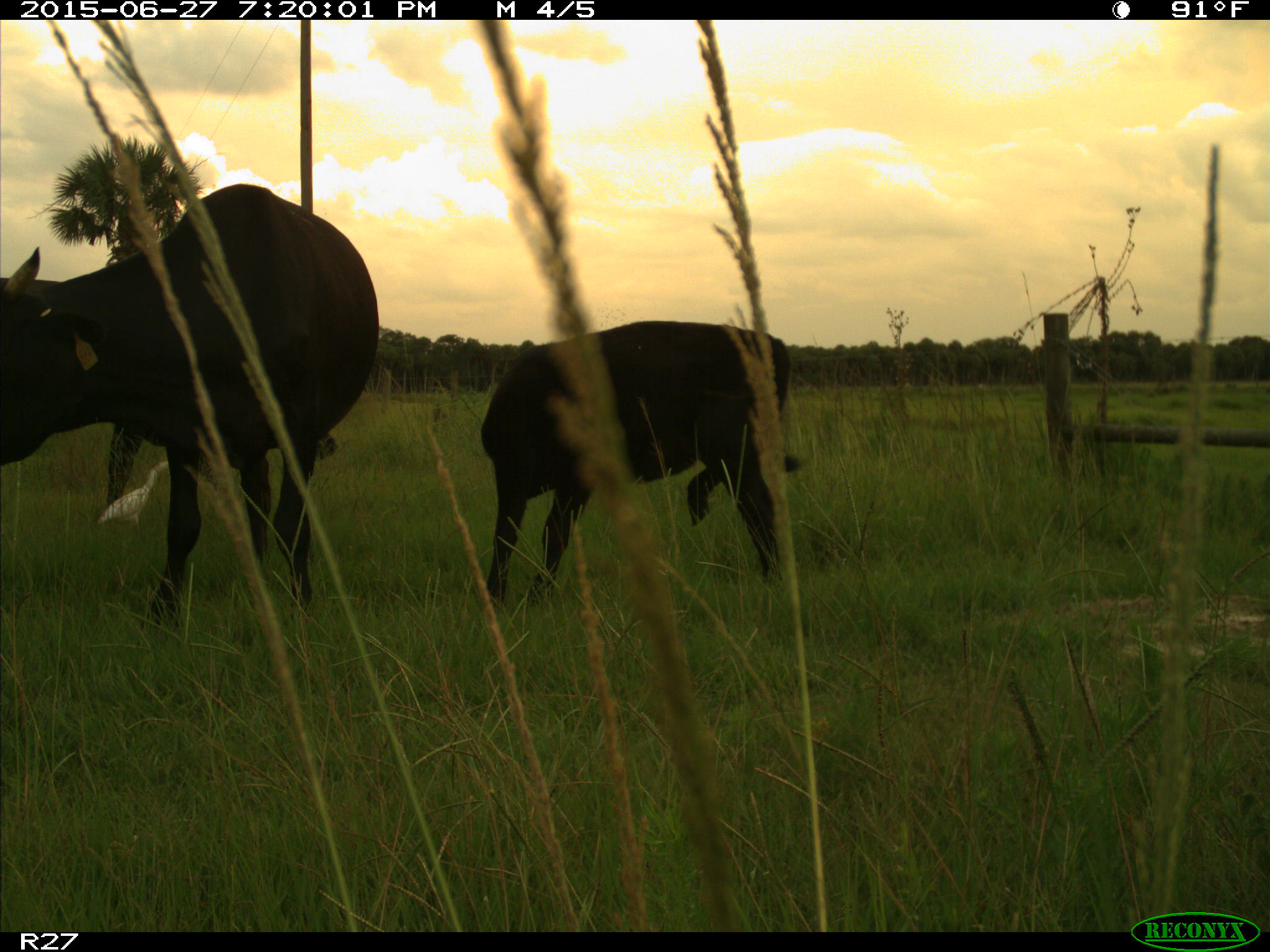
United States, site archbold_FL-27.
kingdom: Animalia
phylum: Chordata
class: Mammalia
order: Artiodactyla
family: Bovidae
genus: Bos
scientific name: Bos taurus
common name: domestic cow